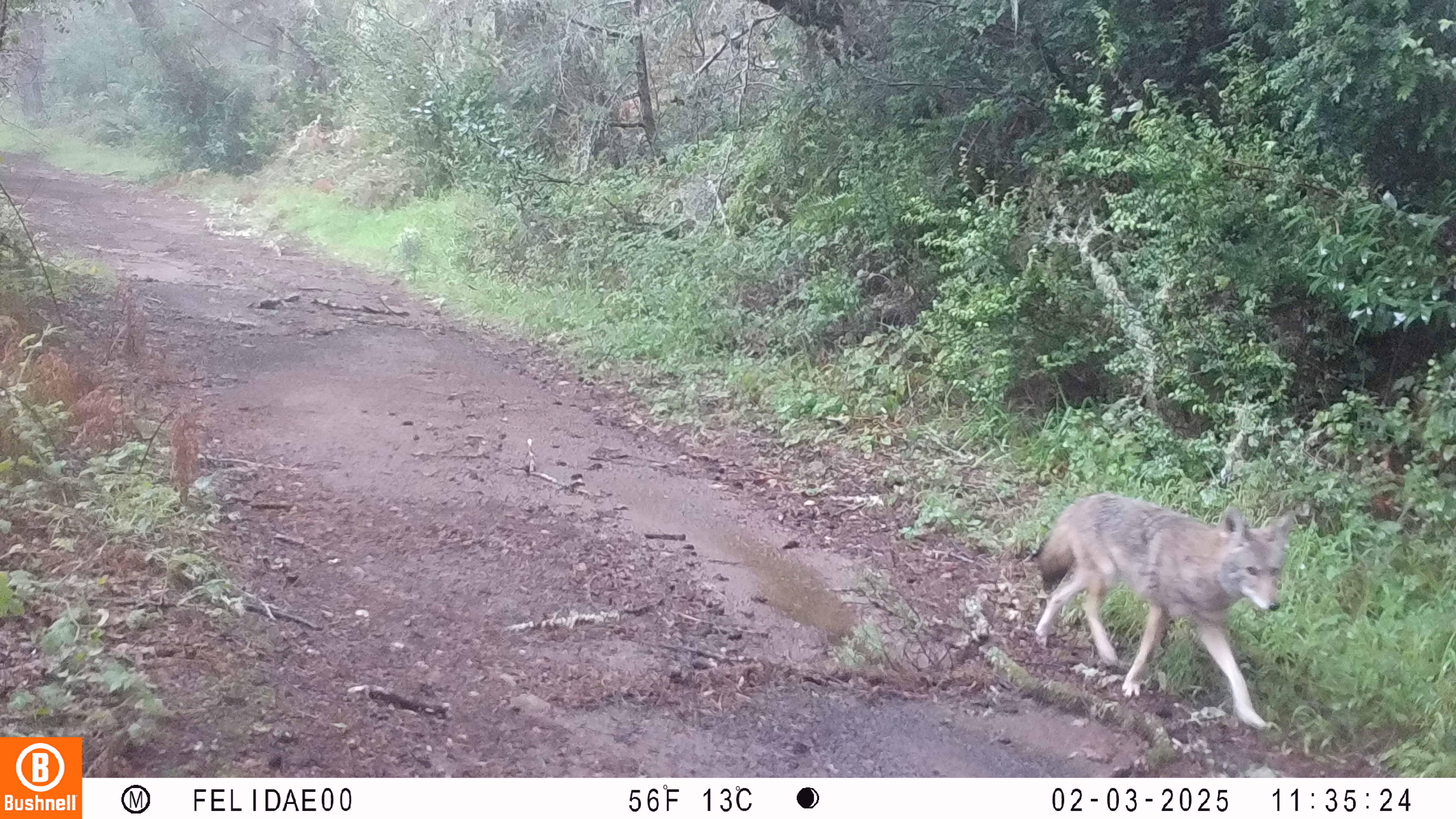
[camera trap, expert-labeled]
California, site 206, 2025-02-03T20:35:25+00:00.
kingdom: Animalia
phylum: Chordata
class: Mammalia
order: Carnivora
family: Canidae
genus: Canis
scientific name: Canis latrans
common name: coyote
Coyote (Canis latrans).